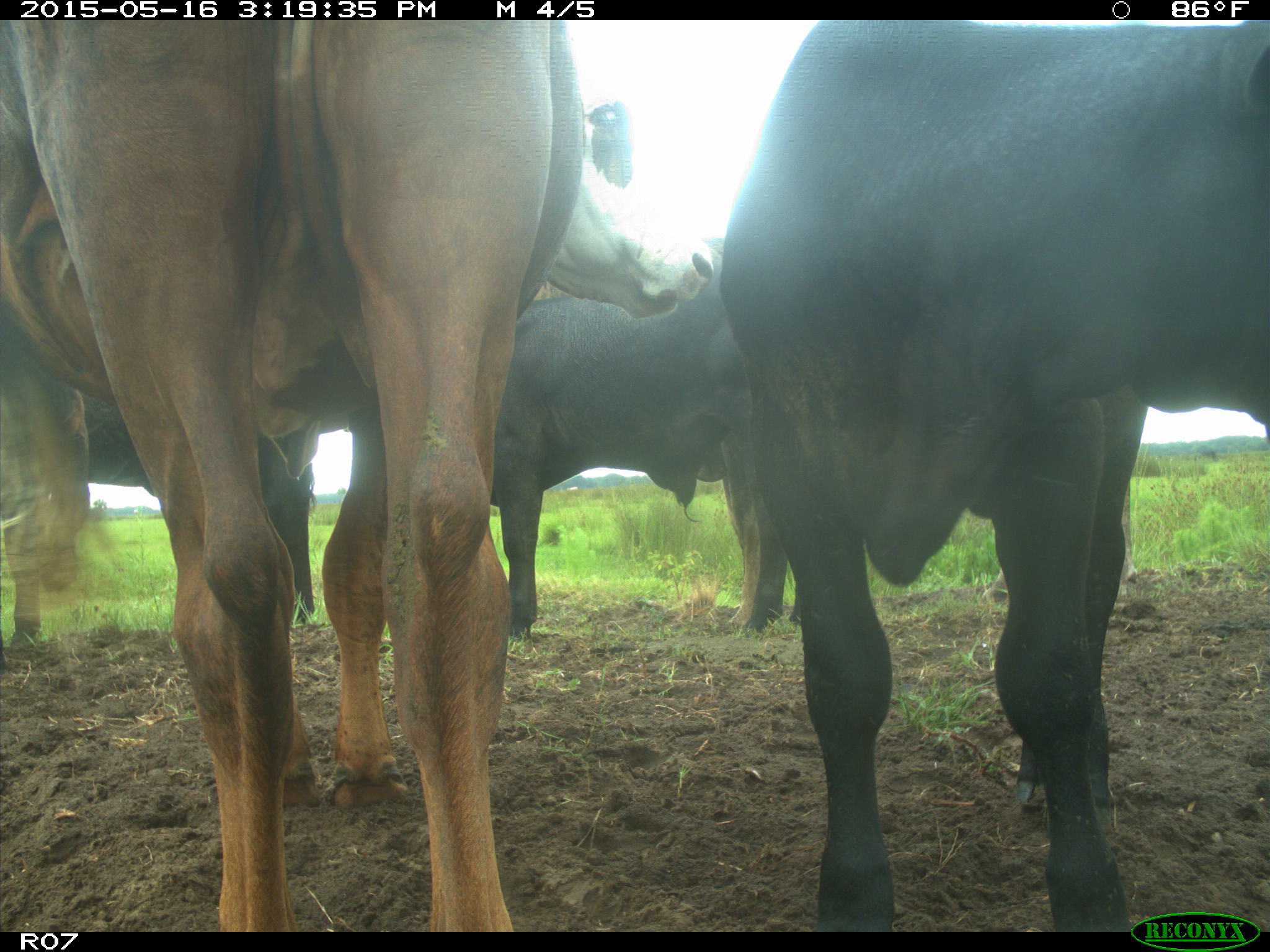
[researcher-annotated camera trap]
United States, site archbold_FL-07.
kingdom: Animalia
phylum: Chordata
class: Mammalia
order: Artiodactyla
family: Bovidae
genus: Bos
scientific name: Bos taurus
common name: domestic cow